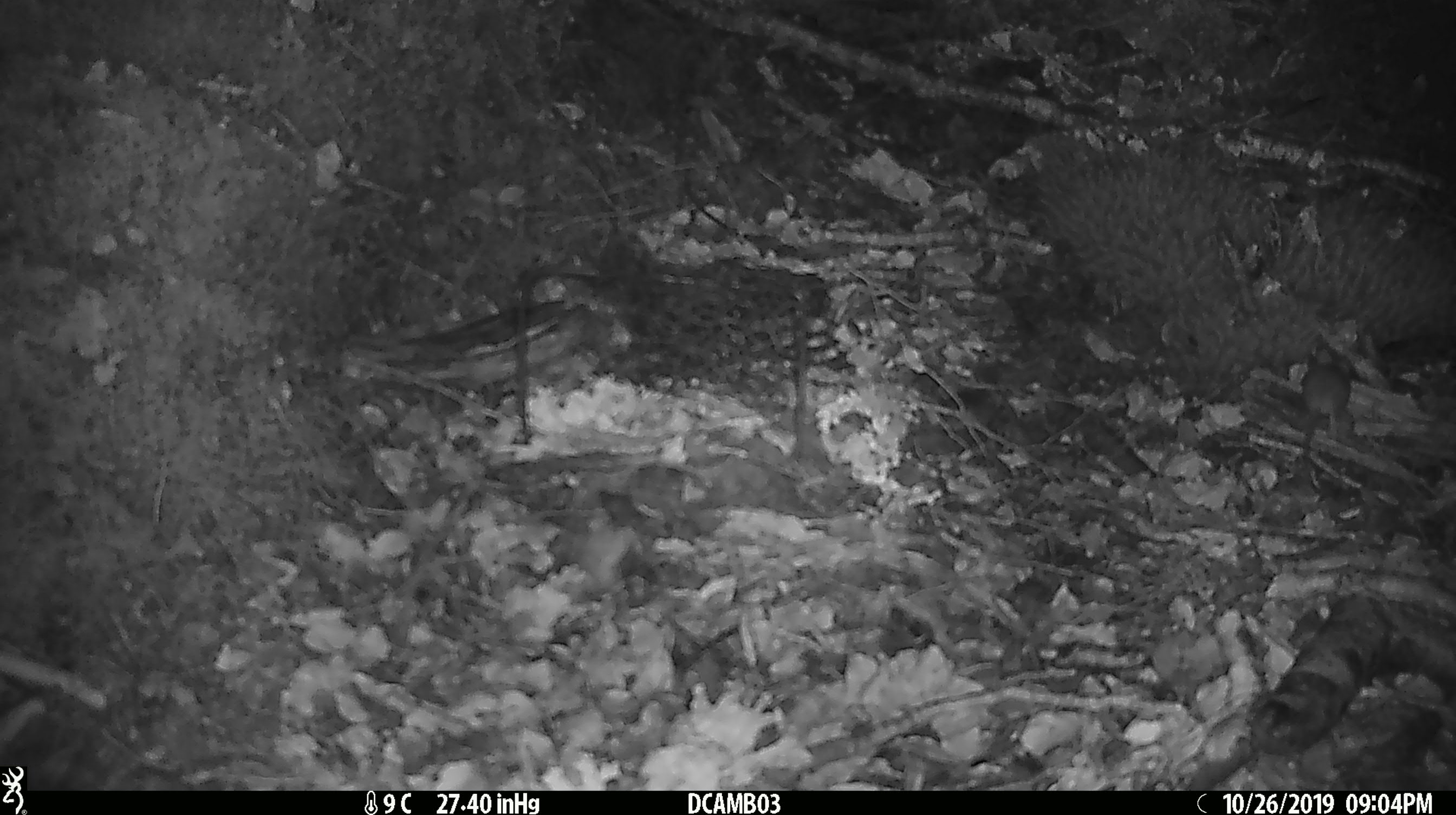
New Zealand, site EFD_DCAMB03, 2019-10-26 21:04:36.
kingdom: Animalia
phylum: Chordata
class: Mammalia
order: Rodentia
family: Muridae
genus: Mus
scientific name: Mus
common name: mouse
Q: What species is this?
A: Mouse (Mus).